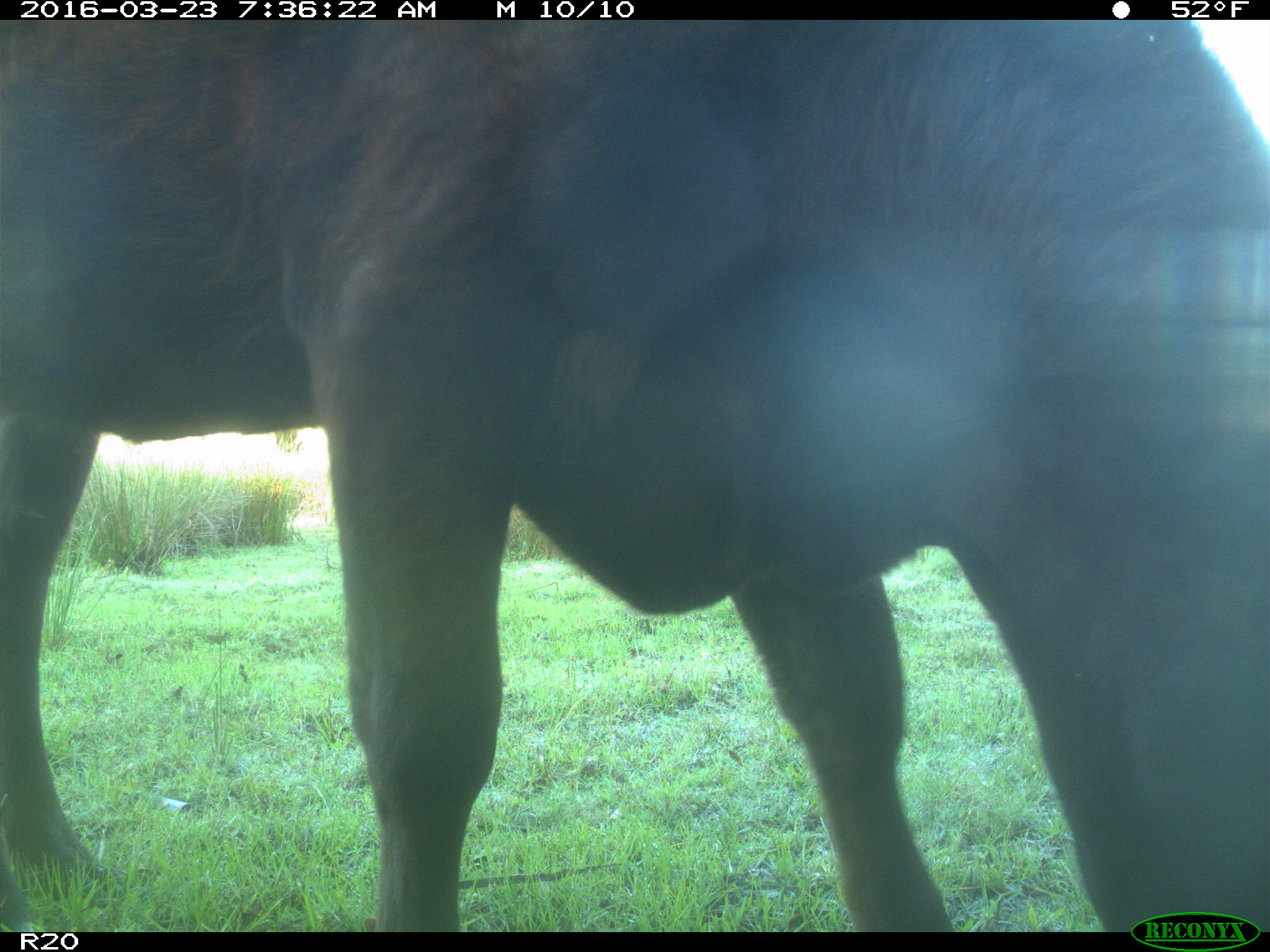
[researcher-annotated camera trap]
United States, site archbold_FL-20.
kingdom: Animalia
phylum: Chordata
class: Mammalia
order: Artiodactyla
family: Bovidae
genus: Bos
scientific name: Bos taurus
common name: domestic cow